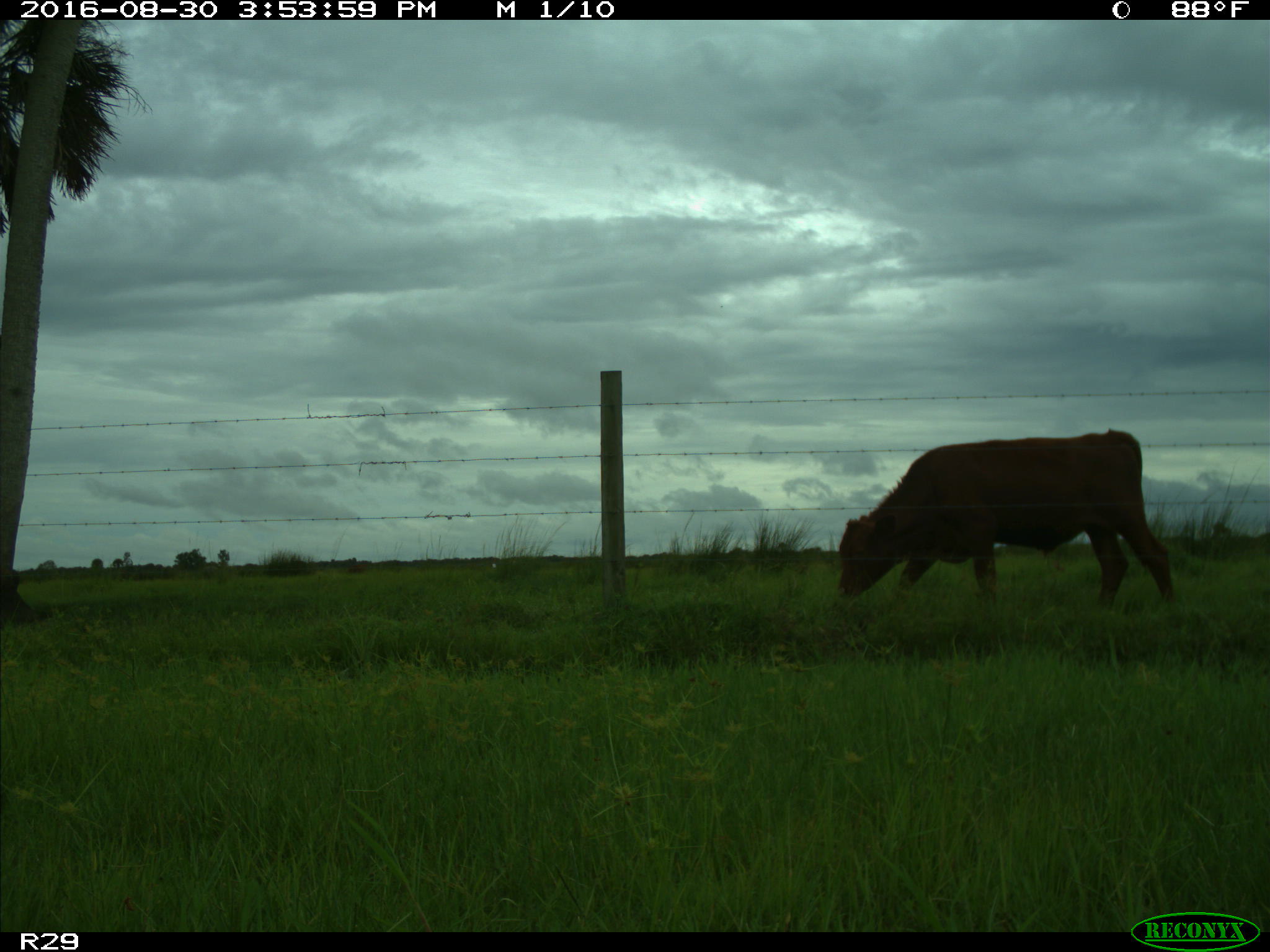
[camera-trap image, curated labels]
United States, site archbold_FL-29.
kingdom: Animalia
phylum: Chordata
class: Mammalia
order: Artiodactyla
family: Bovidae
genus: Bos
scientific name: Bos taurus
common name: domestic cow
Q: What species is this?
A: Bos taurus (domestic cow).